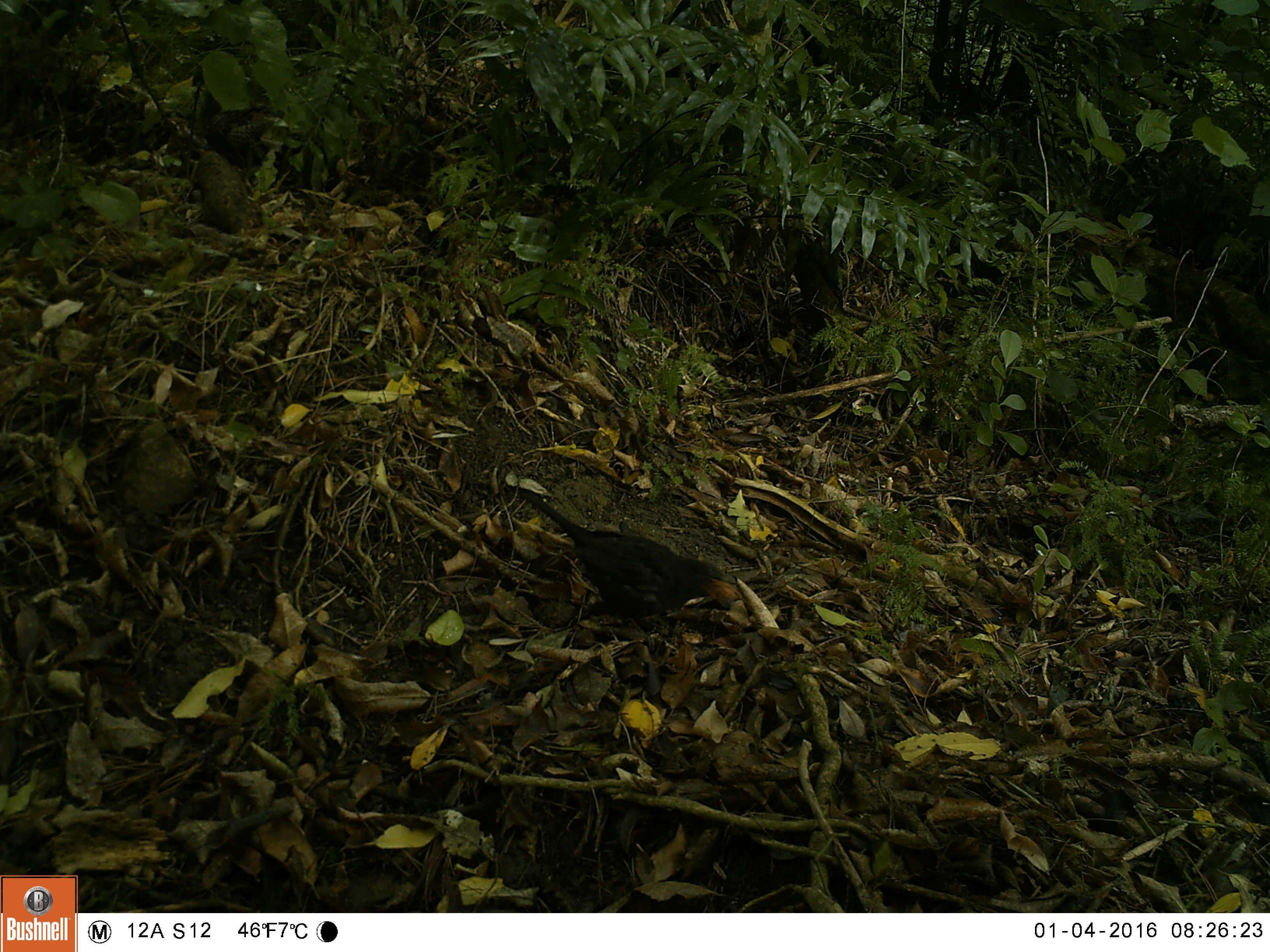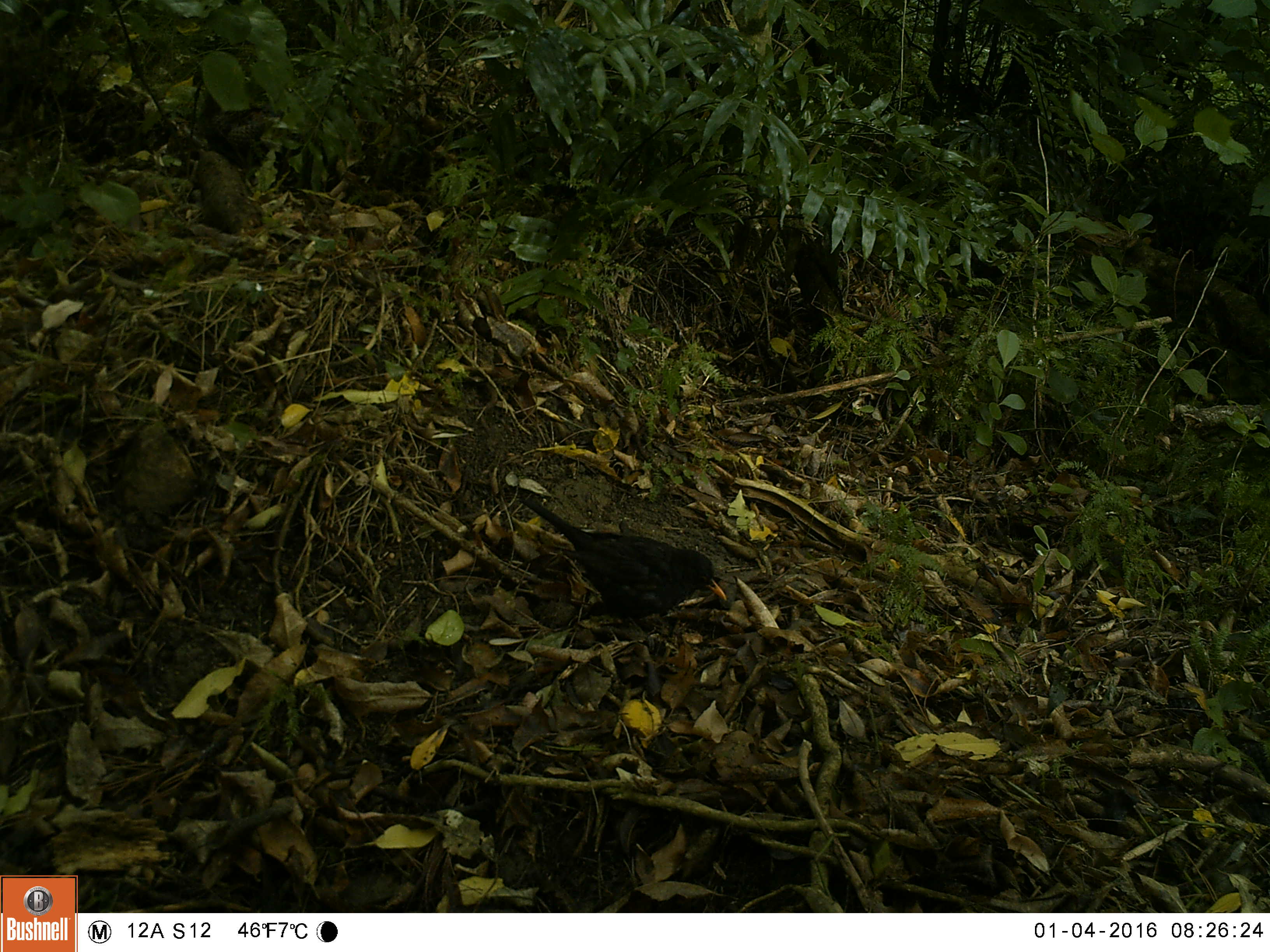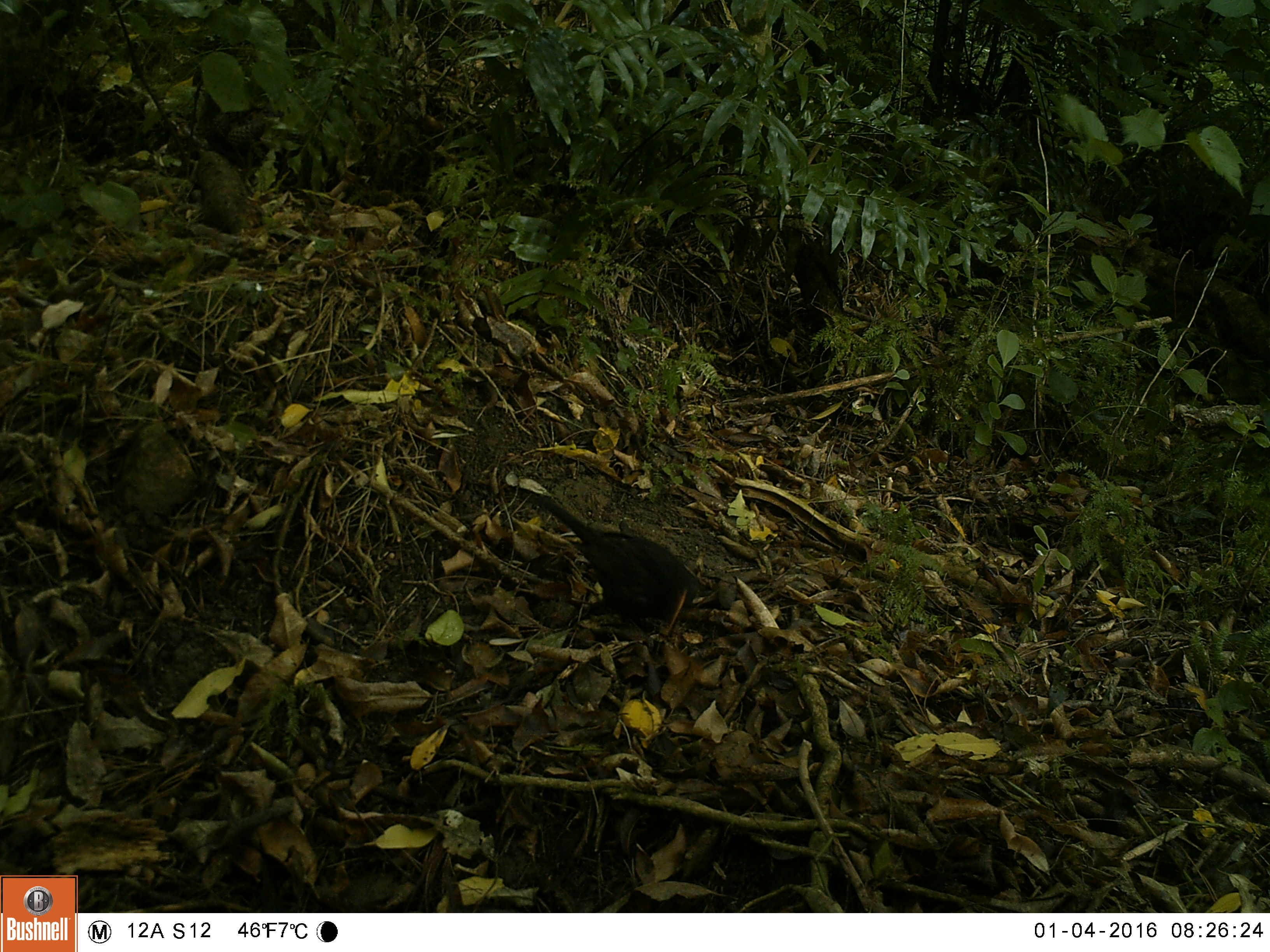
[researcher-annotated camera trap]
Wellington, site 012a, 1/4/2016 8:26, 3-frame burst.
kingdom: Animalia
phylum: Chordata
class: Aves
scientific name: Aves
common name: bird